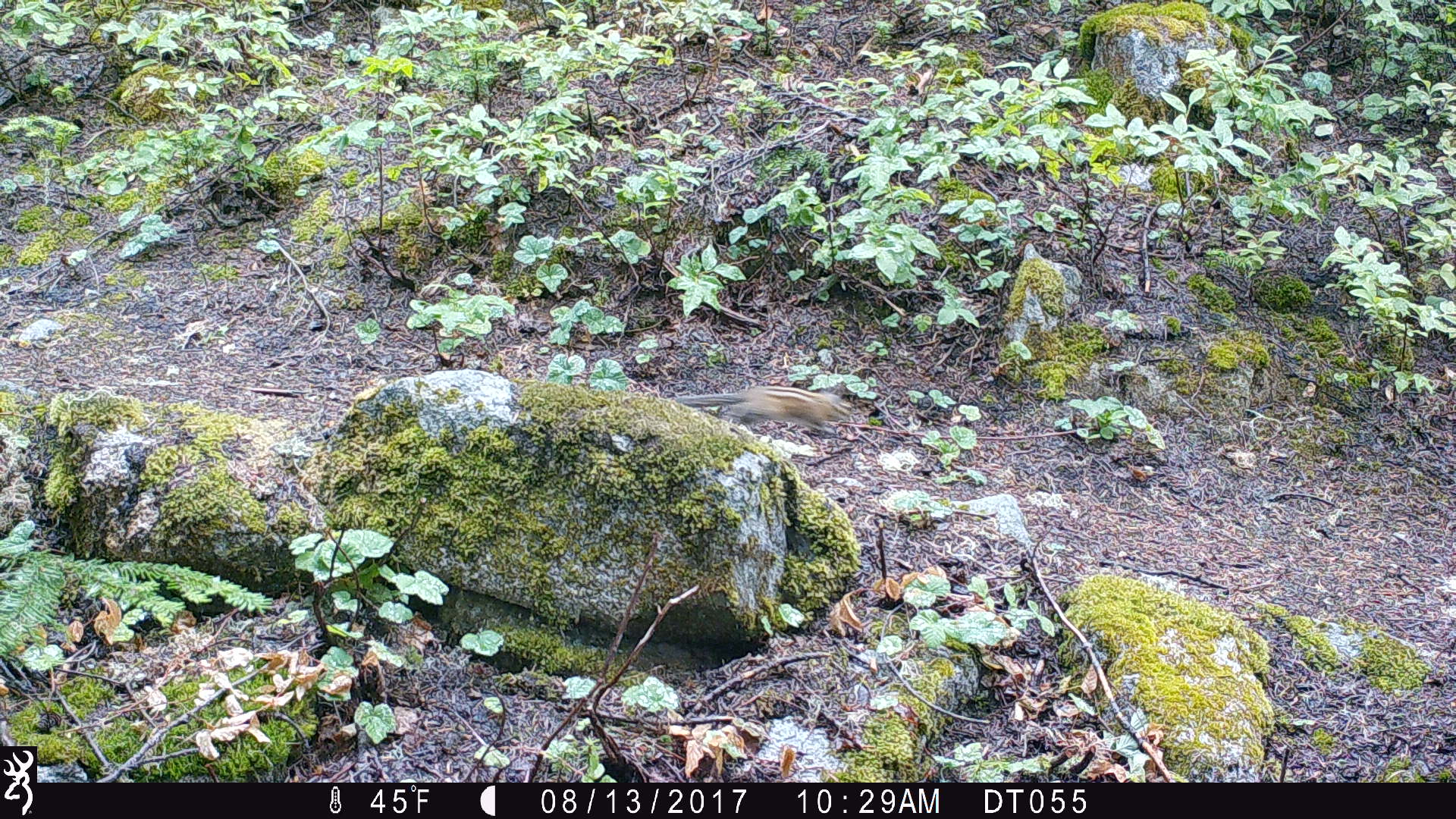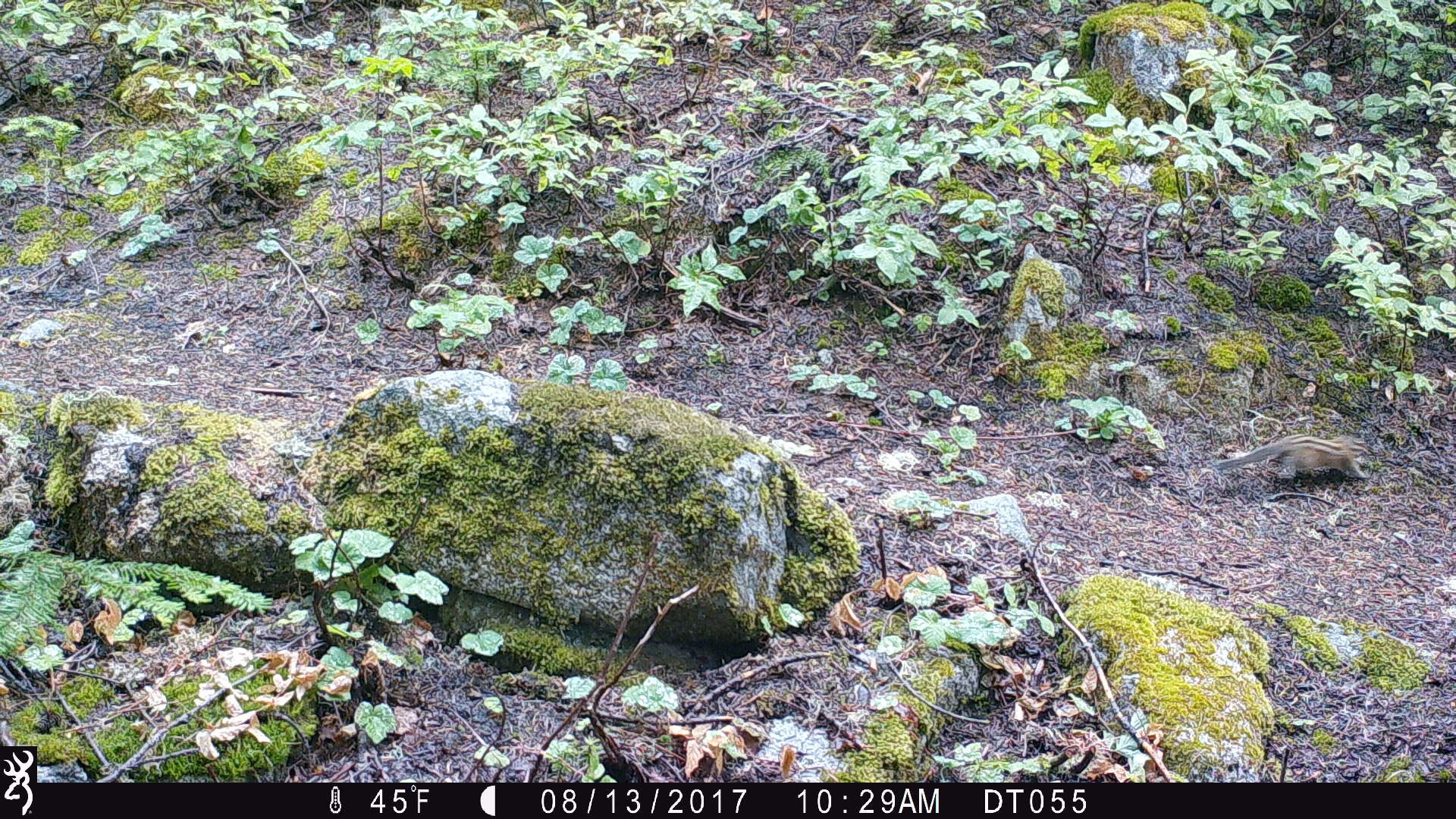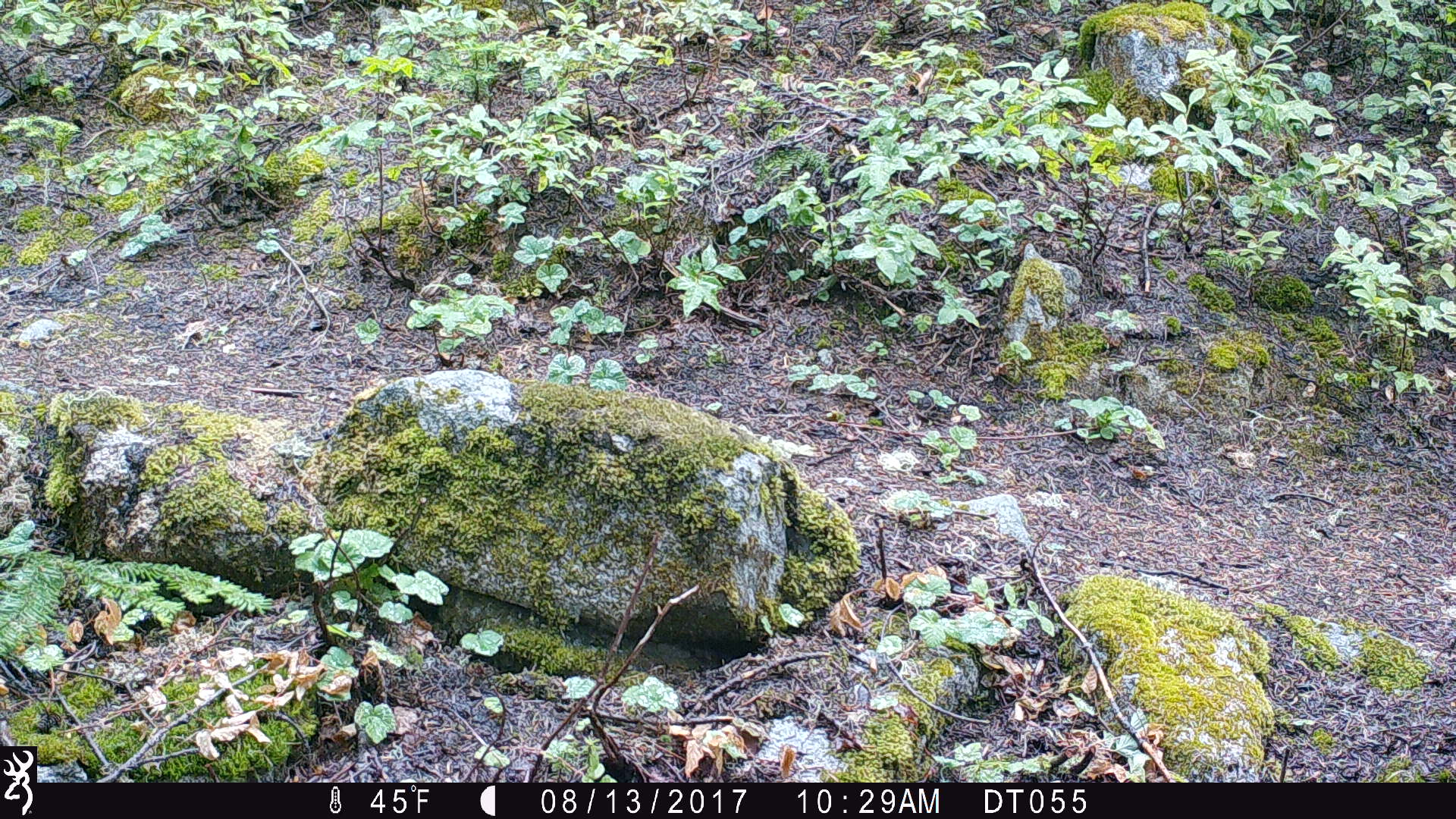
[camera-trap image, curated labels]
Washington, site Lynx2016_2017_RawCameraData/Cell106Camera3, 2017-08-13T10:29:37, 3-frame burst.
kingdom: Animalia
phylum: Chordata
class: Mammalia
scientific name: Mammalia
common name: small mammal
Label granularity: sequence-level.